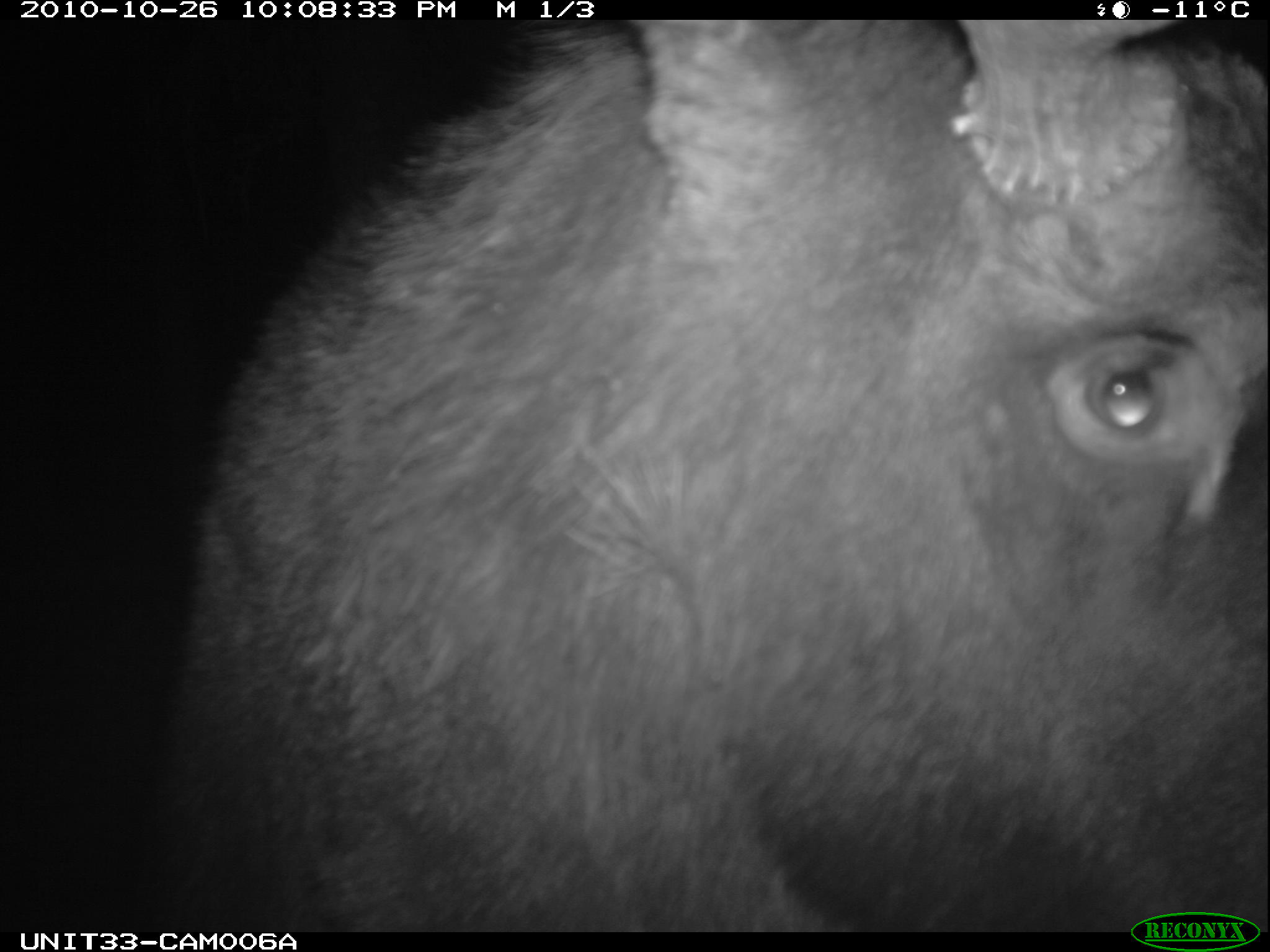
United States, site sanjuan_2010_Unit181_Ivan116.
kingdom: Animalia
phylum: Chordata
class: Mammalia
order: Artiodactyla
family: Cervidae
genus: Alces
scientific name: Alces alces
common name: moose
Alces alces (moose).